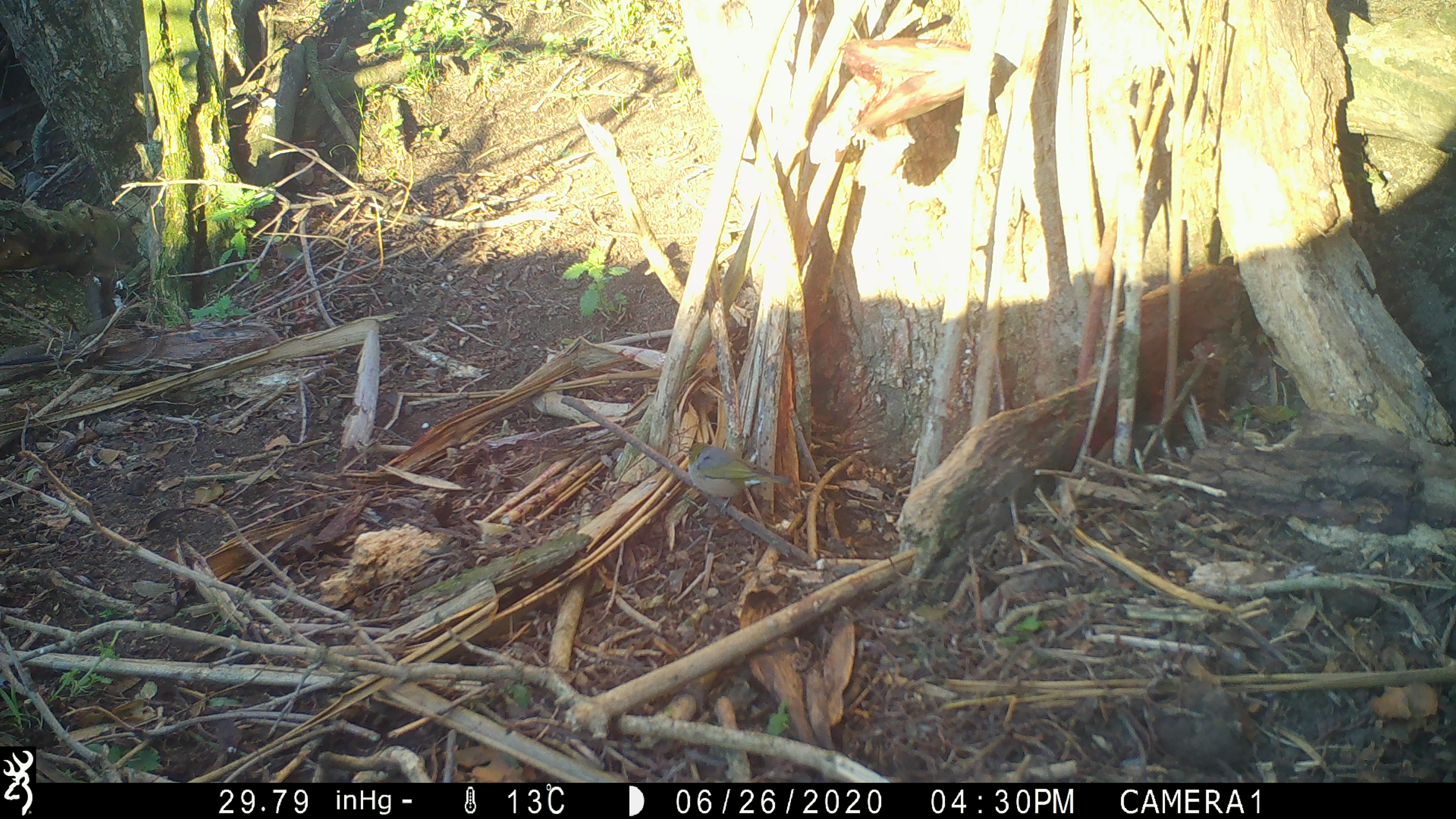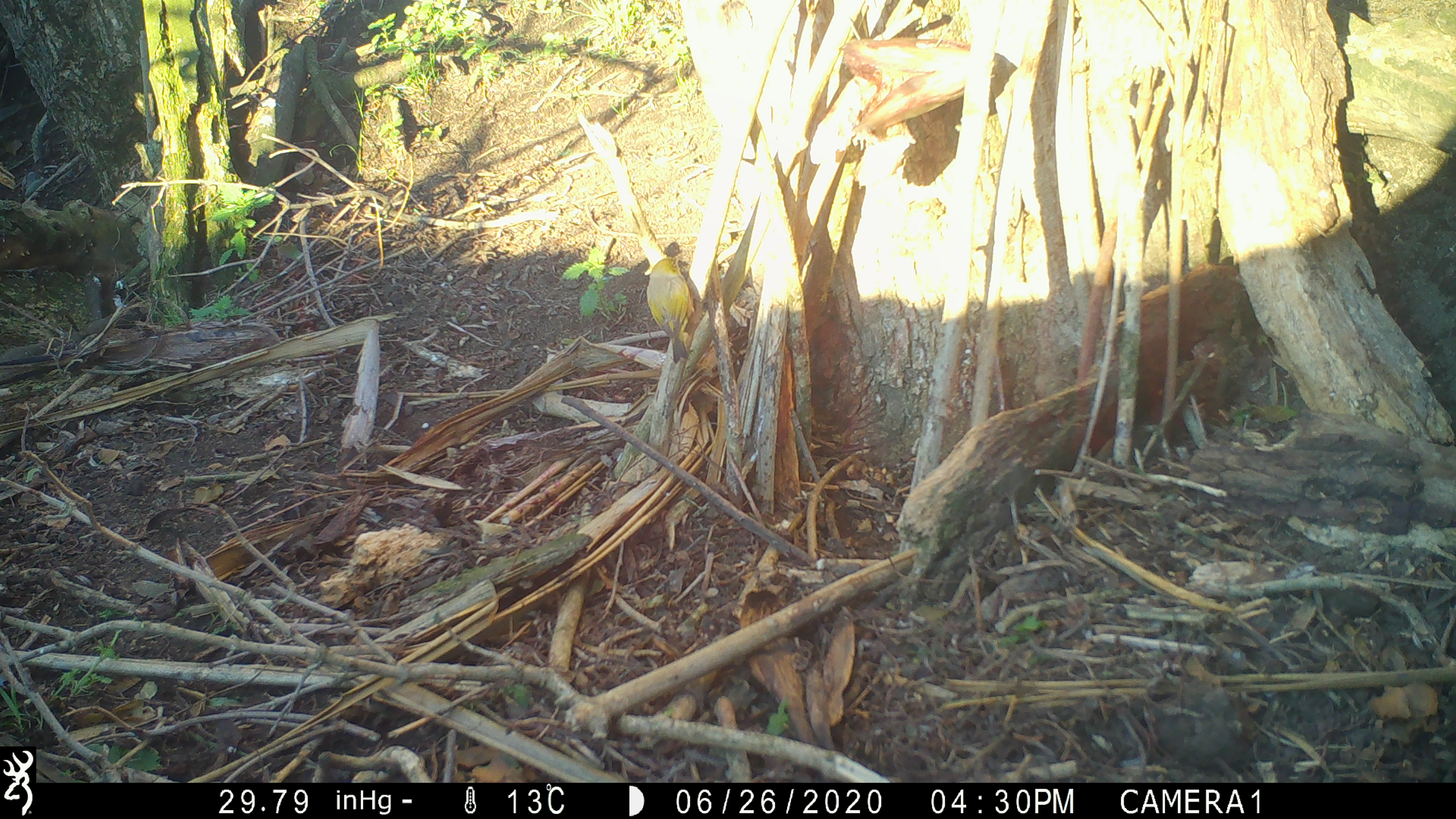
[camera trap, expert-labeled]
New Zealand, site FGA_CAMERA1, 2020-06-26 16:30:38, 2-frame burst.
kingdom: Animalia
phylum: Chordata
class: Aves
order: Passeriformes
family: Zosteropidae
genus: Zosterops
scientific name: Zosterops lateralis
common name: silvereye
Silvereye (Zosterops lateralis).